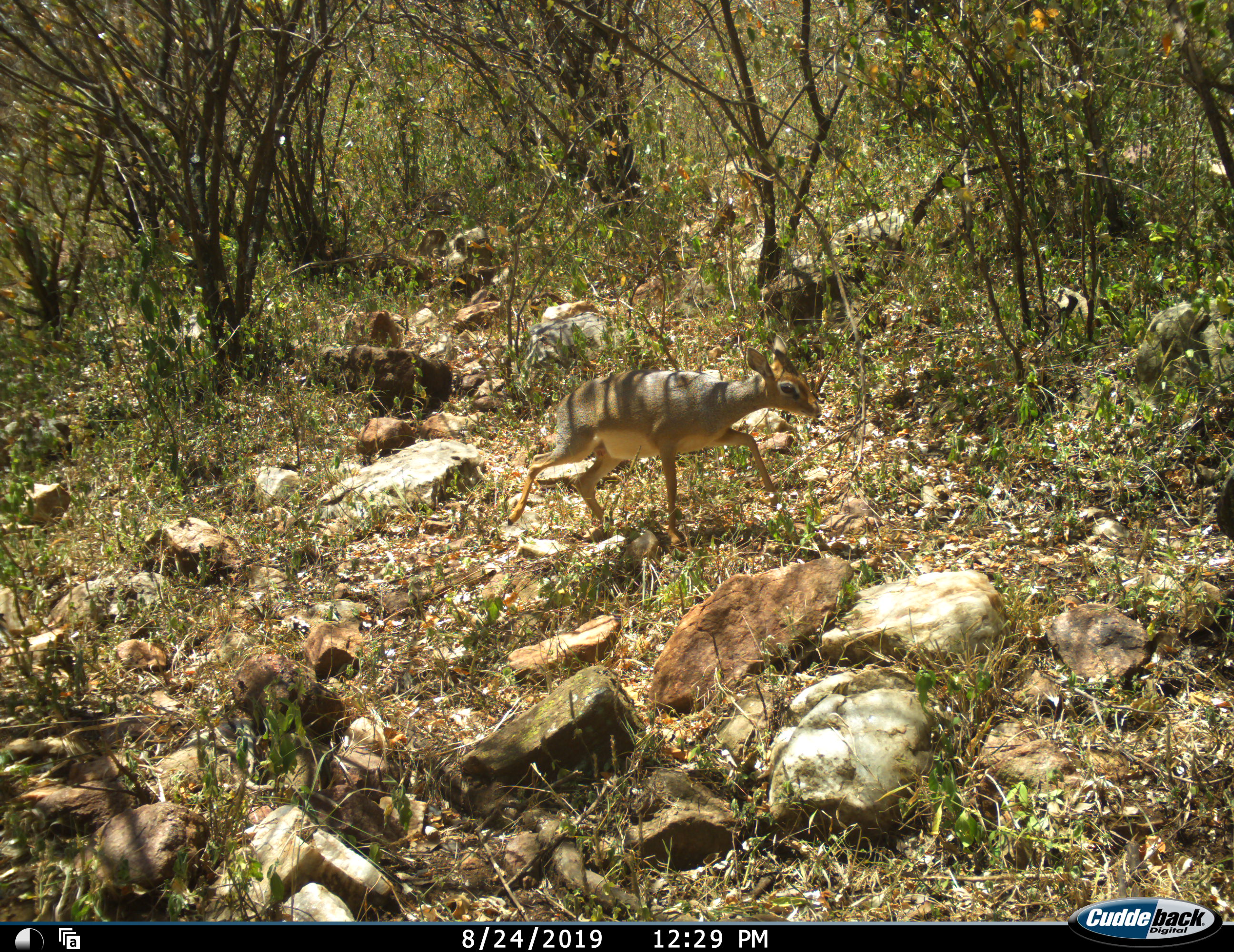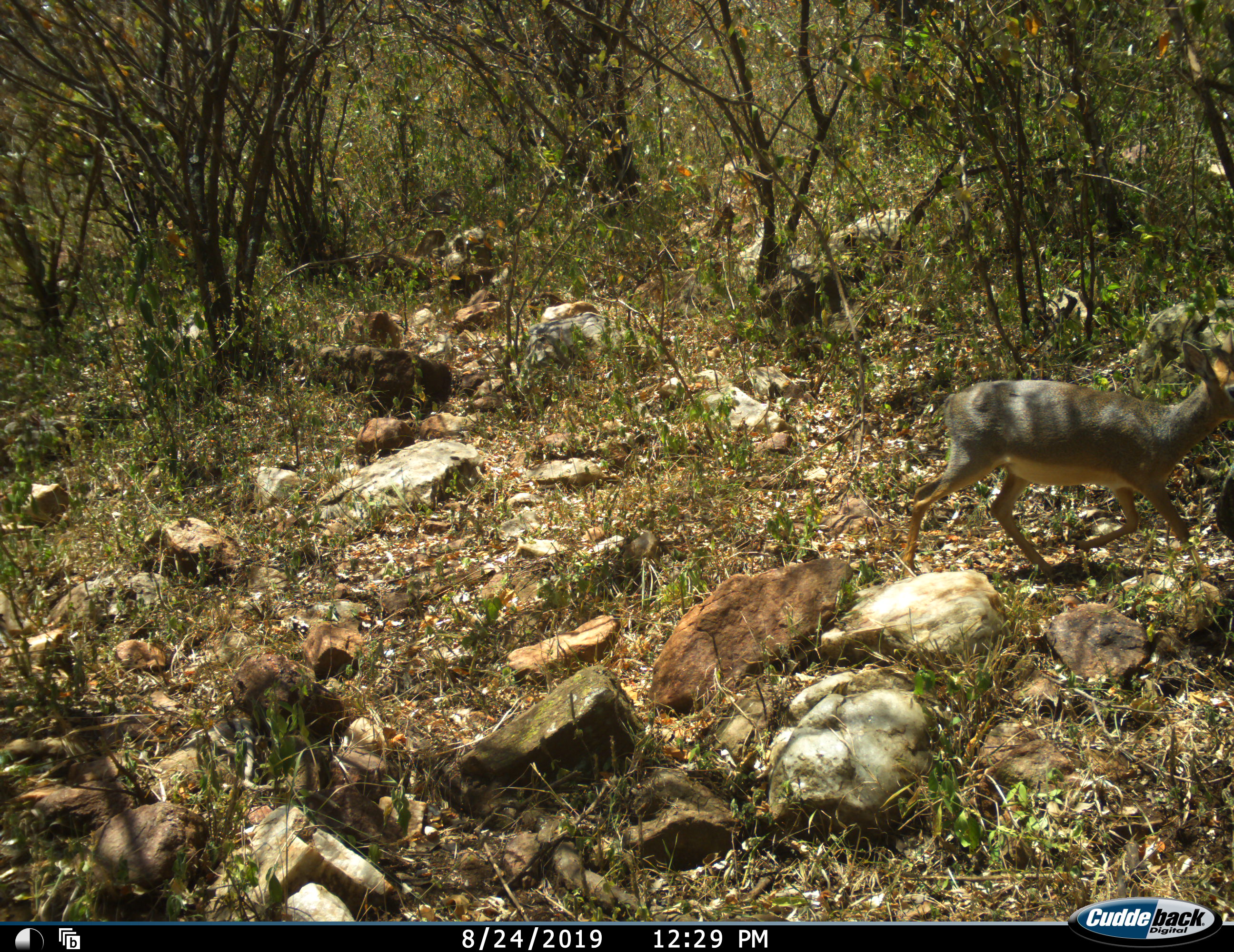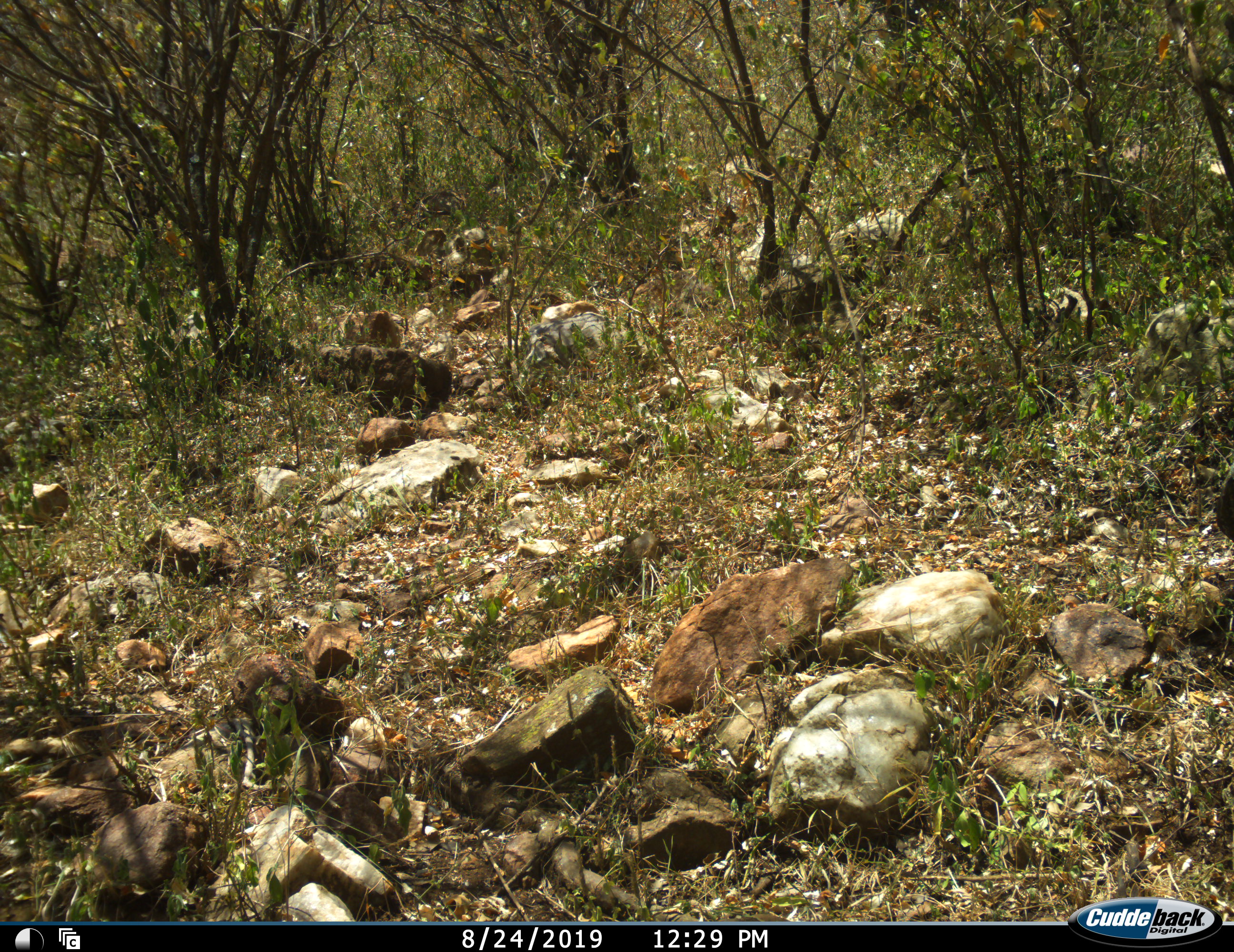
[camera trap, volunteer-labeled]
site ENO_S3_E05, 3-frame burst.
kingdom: Animalia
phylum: Chordata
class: Mammalia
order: Artiodactyla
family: Bovidae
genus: Madoqua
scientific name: Madoqua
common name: dik-dik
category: dikdik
Dikdik (dik-dik) (Madoqua), count 1. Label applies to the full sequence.